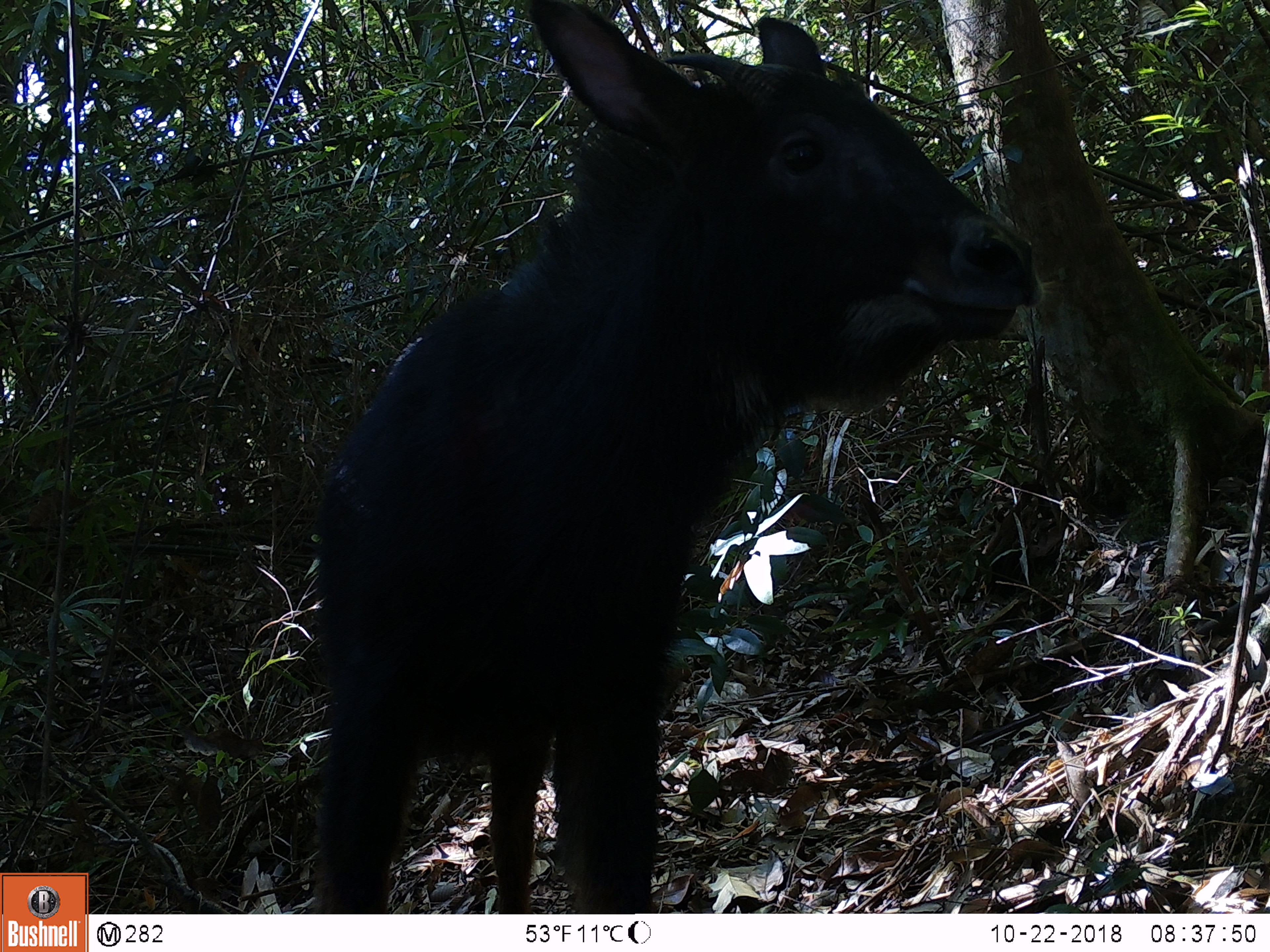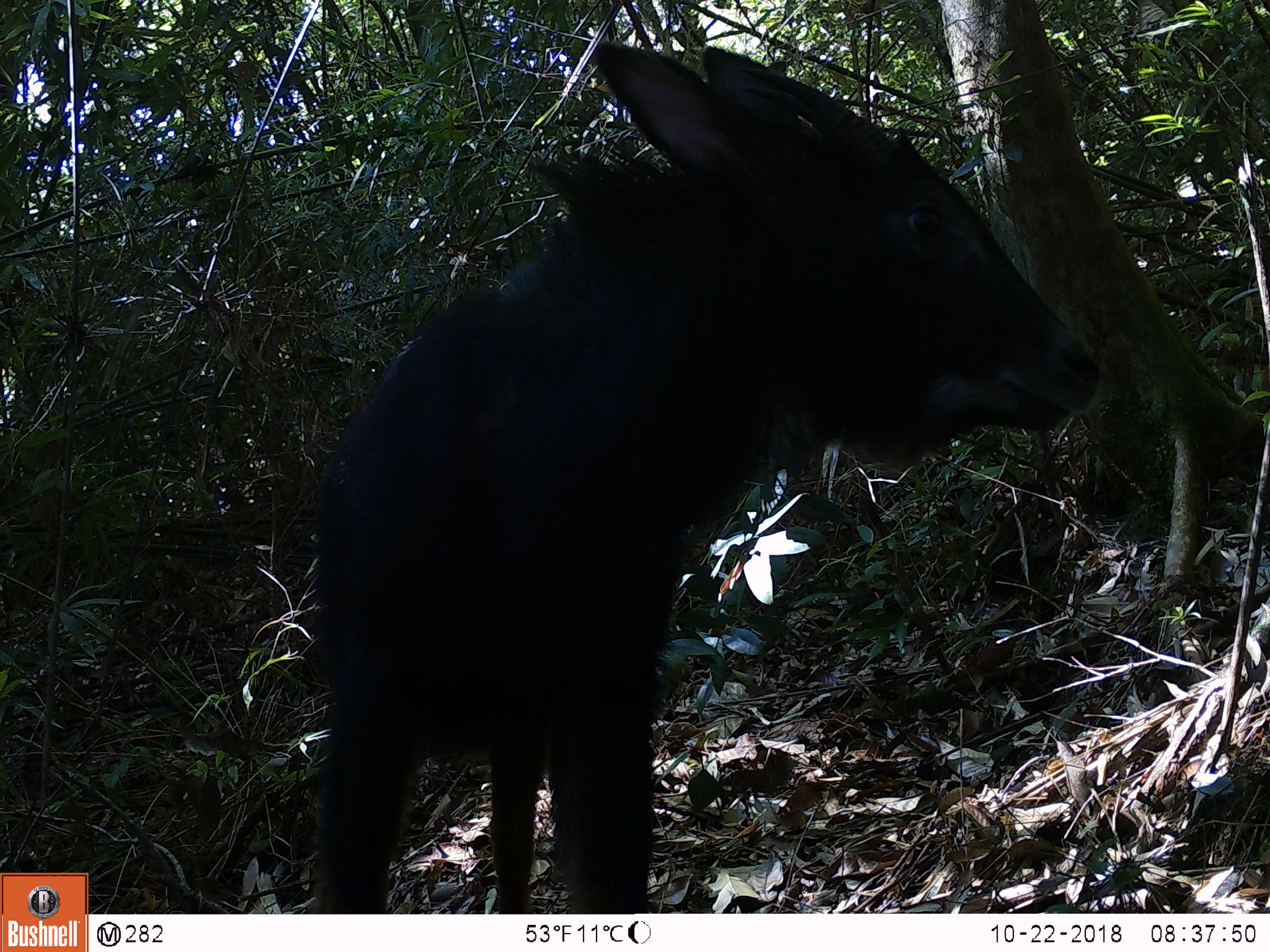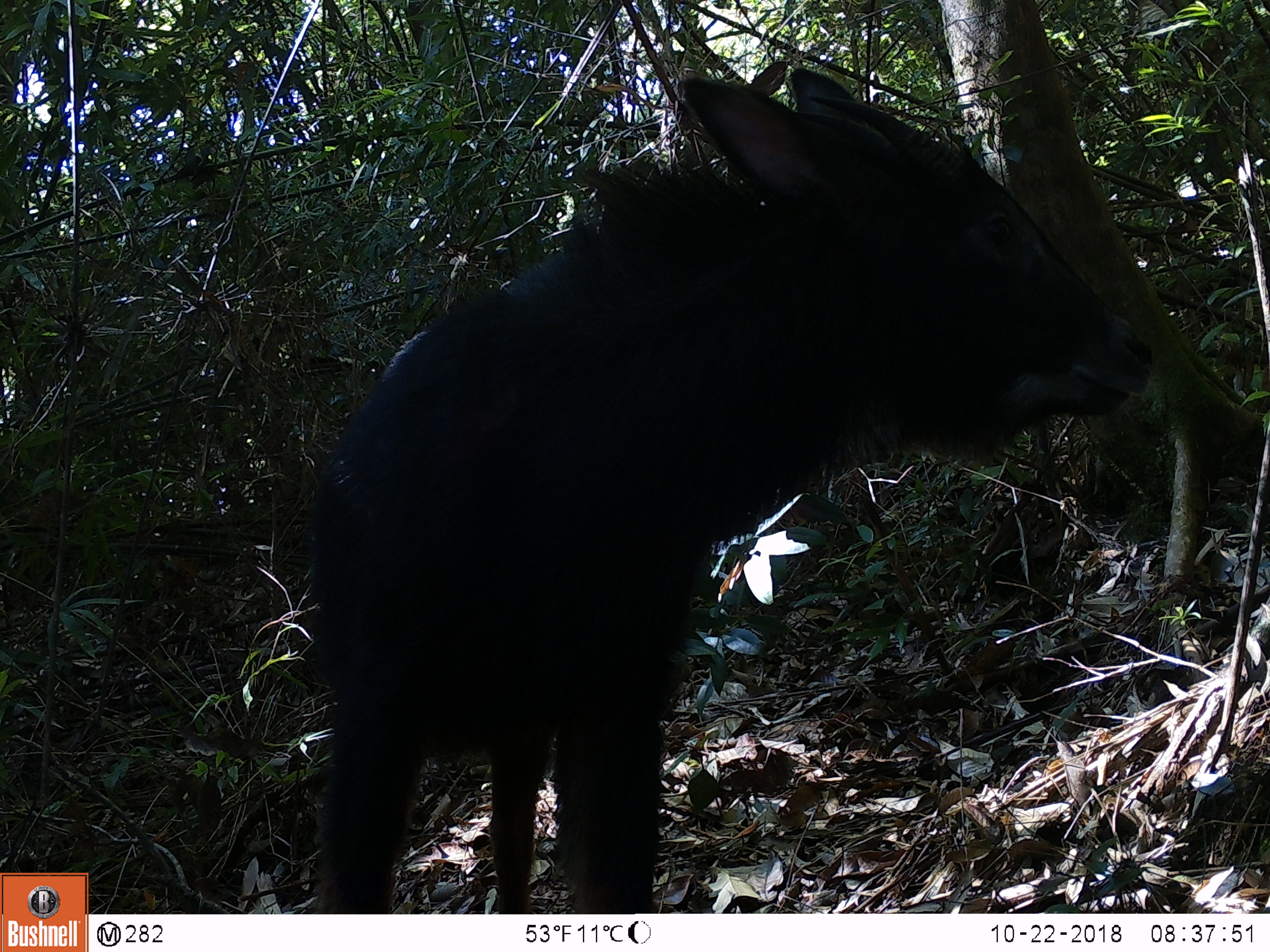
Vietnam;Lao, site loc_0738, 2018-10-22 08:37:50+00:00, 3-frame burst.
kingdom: Animalia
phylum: Chordata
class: Mammalia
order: Artiodactyla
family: Bovidae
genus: Capricornis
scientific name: Capricornis sumatraensis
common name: chinese serow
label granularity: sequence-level